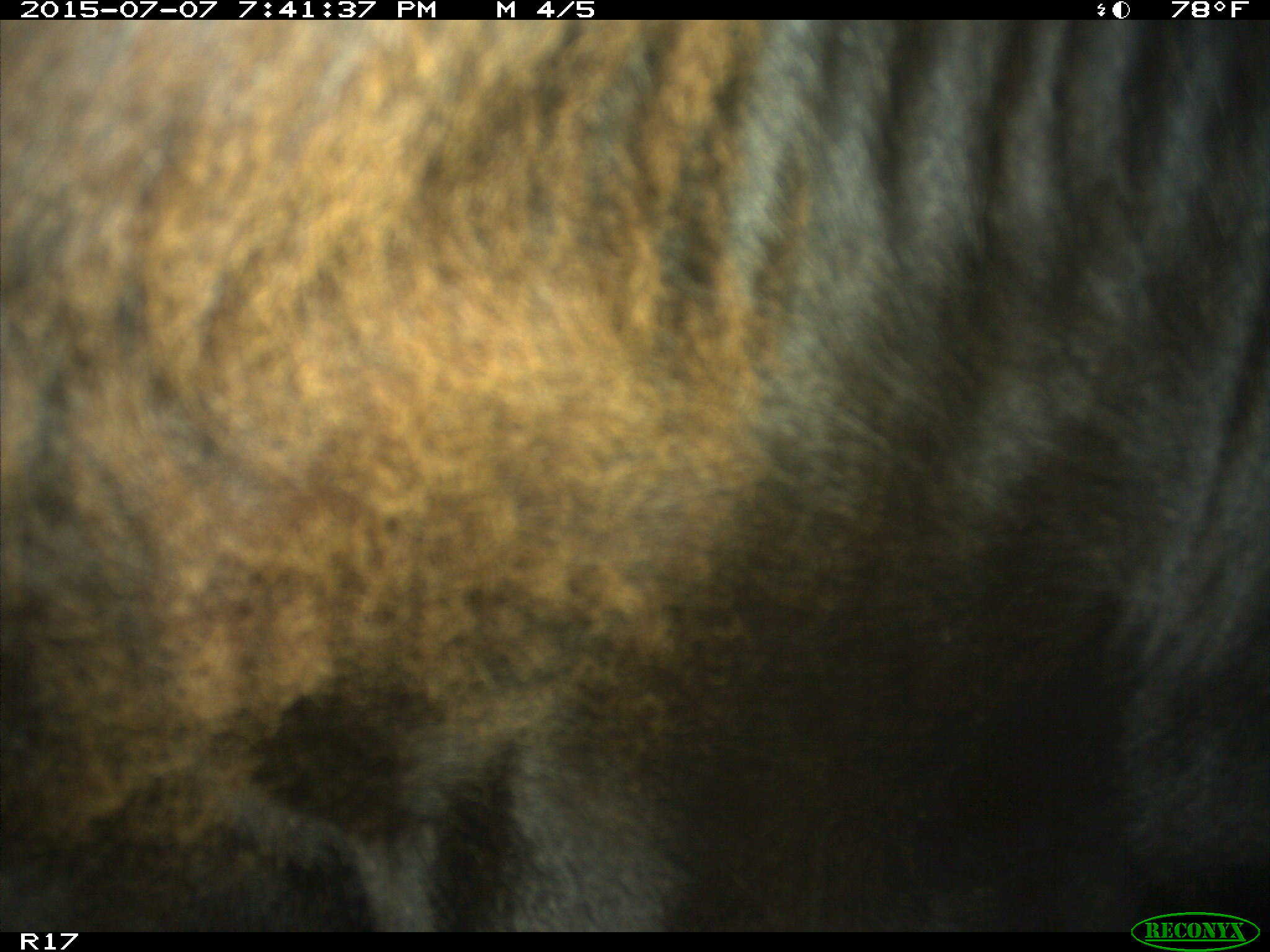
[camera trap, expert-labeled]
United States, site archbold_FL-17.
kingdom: Animalia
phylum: Chordata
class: Mammalia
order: Artiodactyla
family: Bovidae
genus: Bos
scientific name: Bos taurus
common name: domestic cow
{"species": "Bos taurus (domestic cow)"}